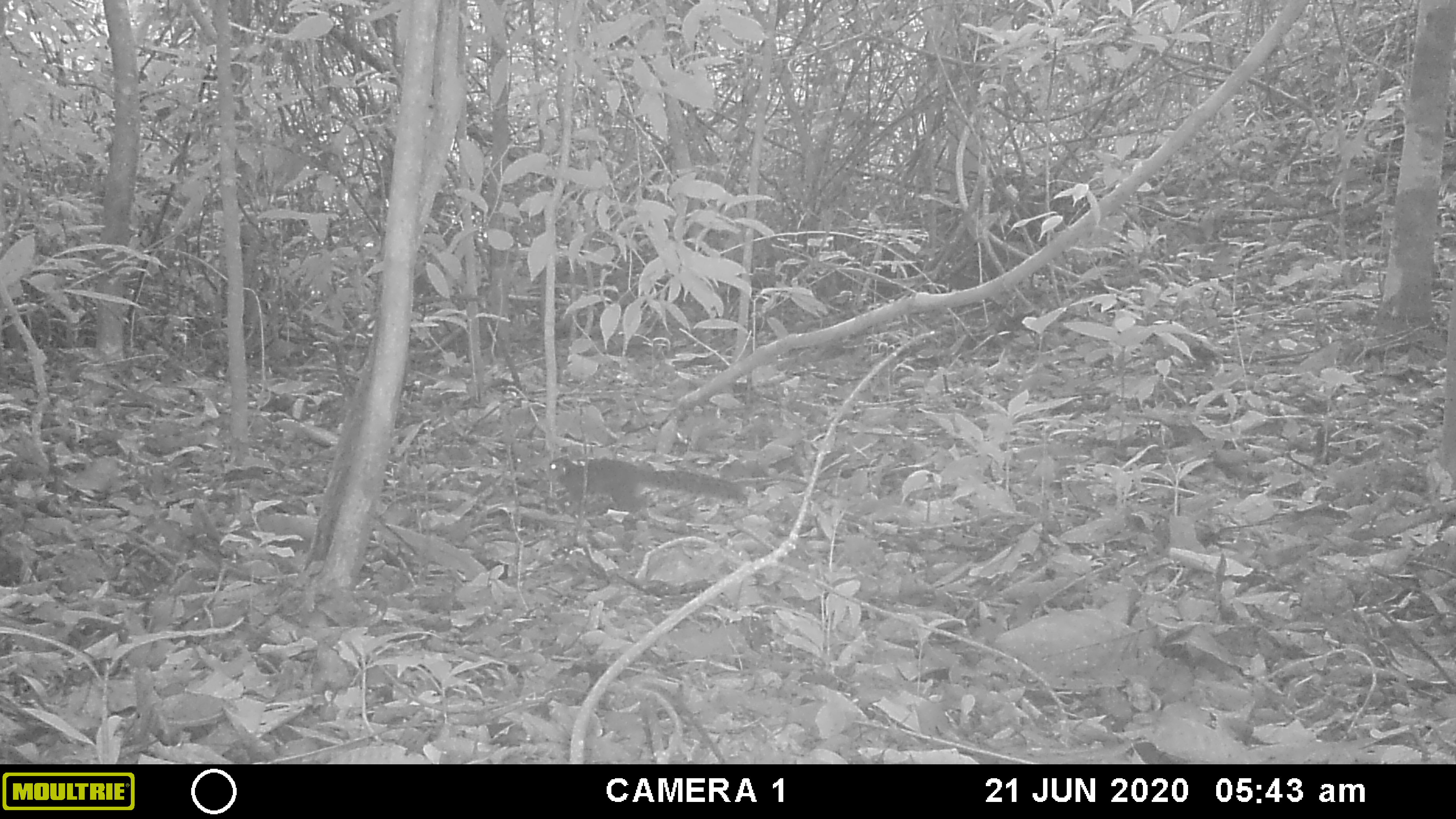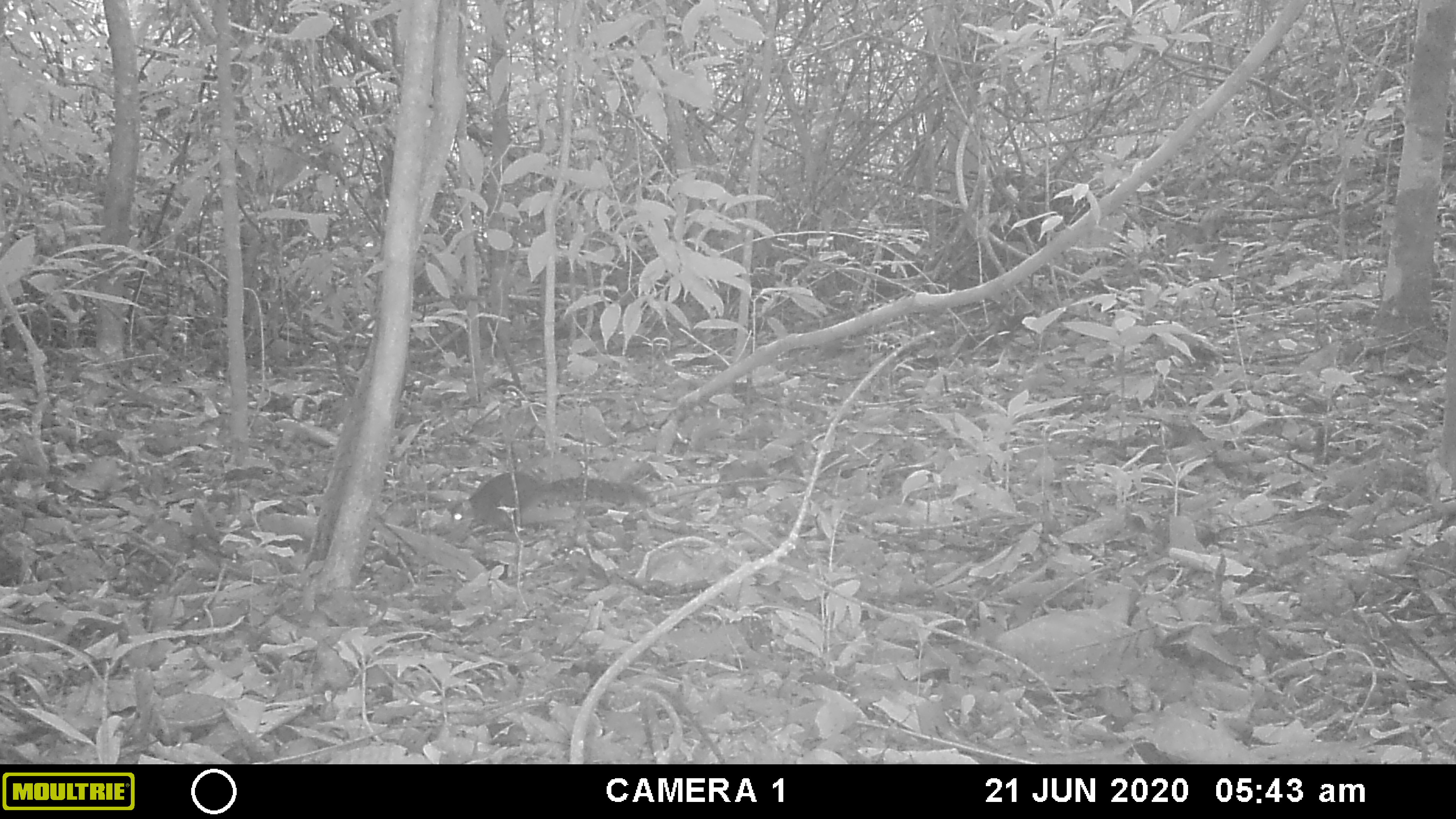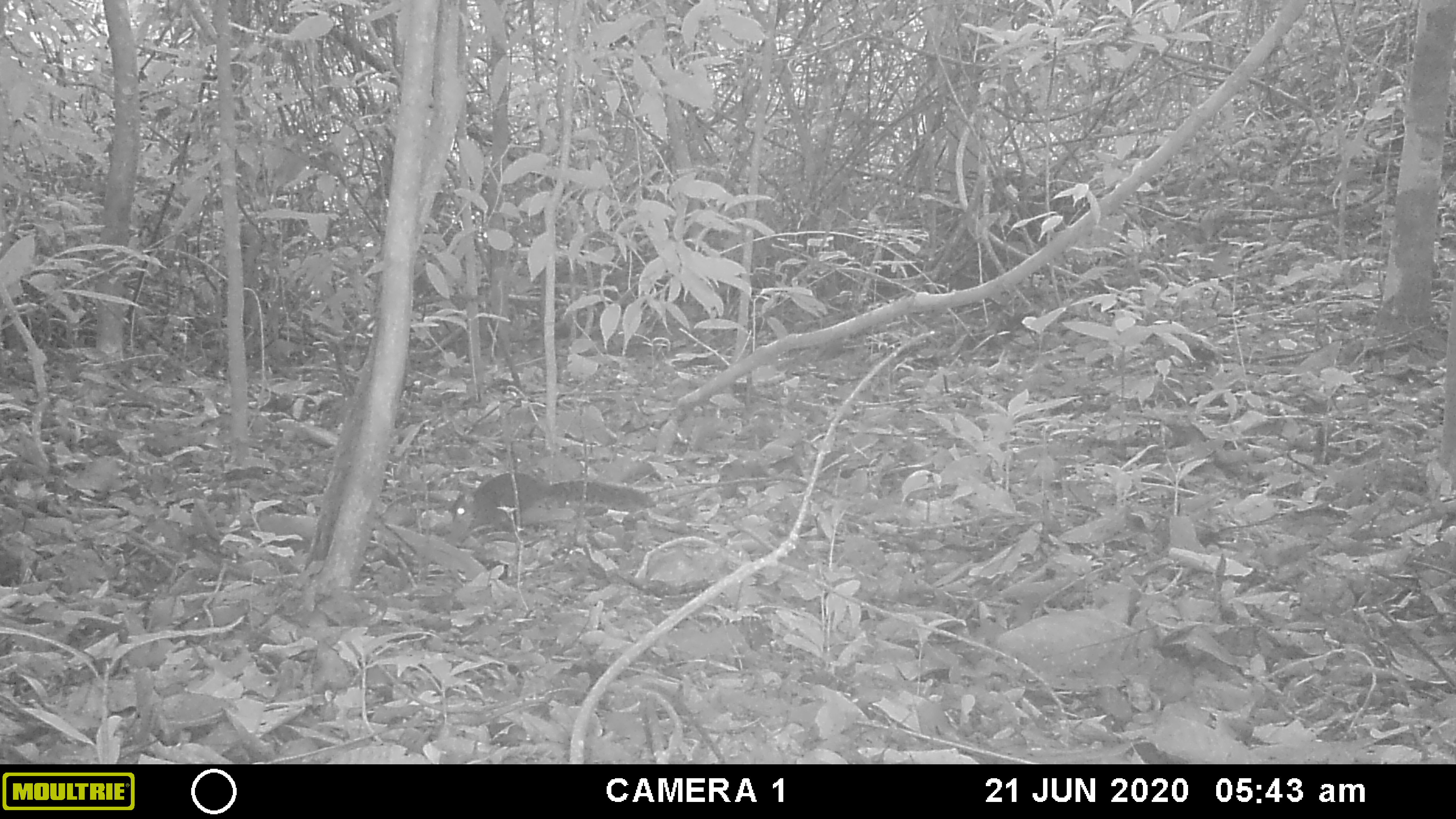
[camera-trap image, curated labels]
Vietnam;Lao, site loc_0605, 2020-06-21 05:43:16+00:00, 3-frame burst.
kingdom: Animalia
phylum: Chordata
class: Mammalia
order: Rodentia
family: Sciuridae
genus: Dremomys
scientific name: Dremomys rufigenis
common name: red-cheeked squirrel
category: red cheeked squirrel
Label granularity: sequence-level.